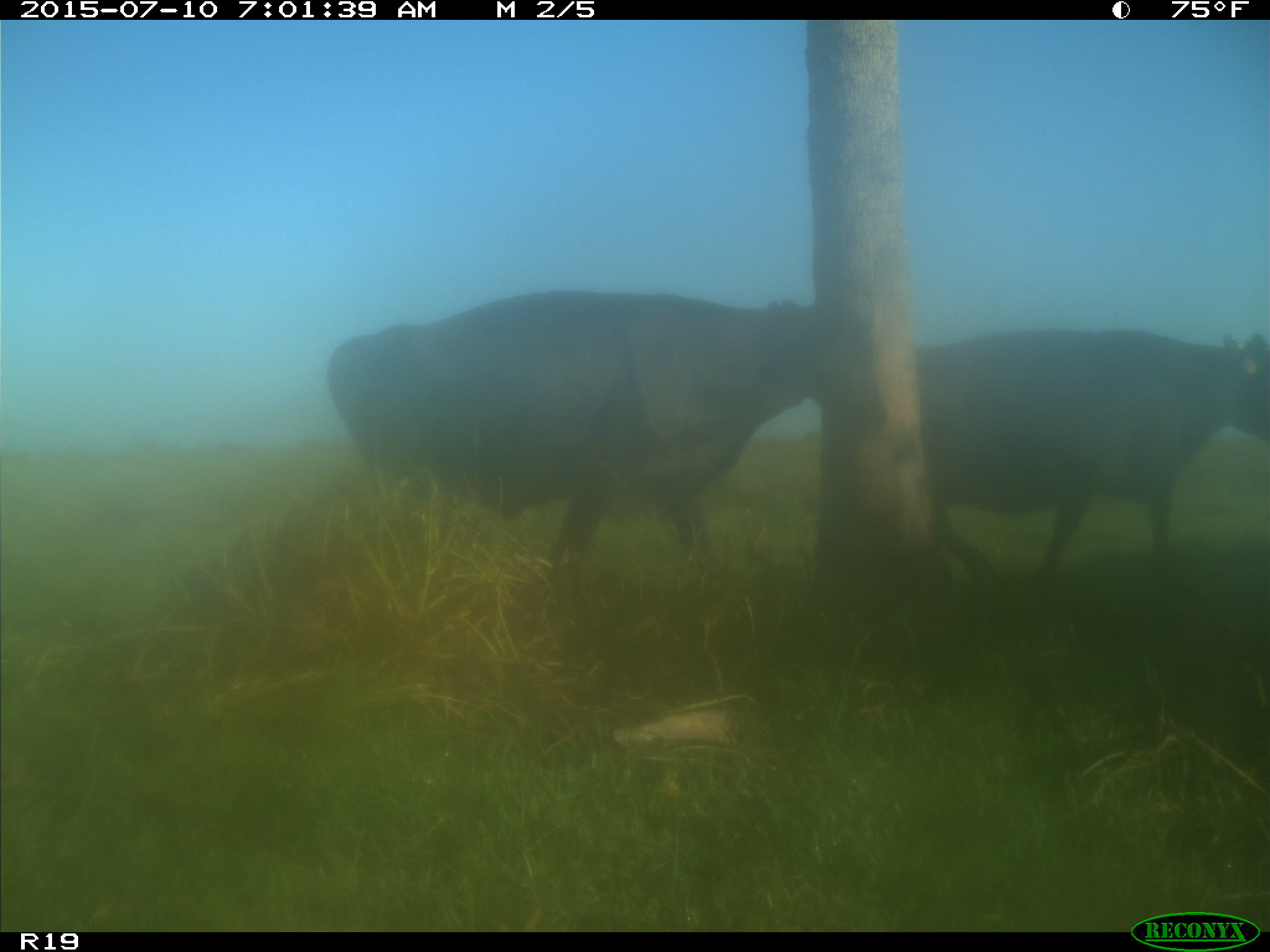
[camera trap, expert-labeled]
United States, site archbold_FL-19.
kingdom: Animalia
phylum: Chordata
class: Mammalia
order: Artiodactyla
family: Bovidae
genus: Bos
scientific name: Bos taurus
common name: domestic cow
Bos taurus (domestic cow).